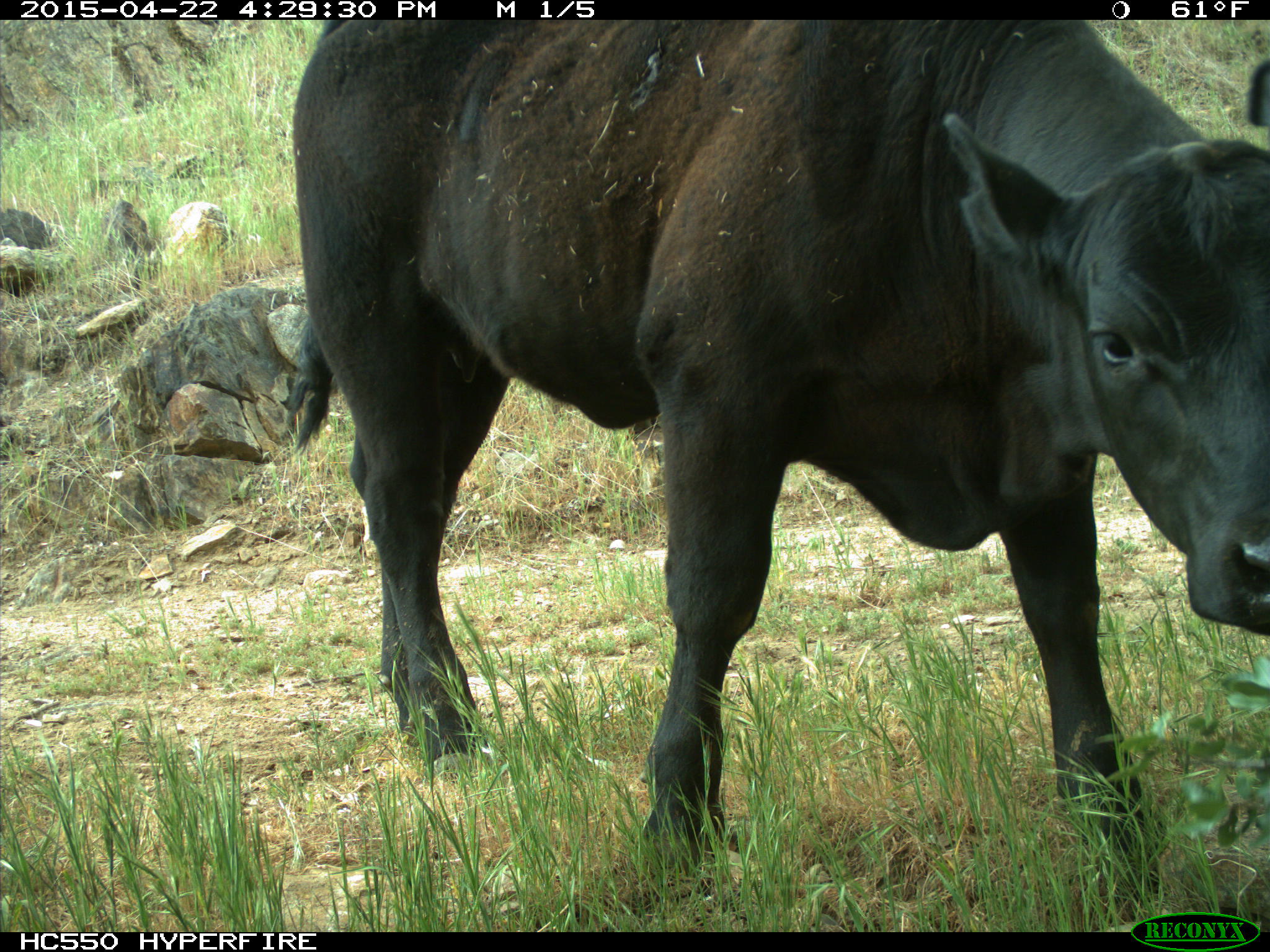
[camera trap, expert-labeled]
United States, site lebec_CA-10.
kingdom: Animalia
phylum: Chordata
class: Mammalia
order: Artiodactyla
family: Bovidae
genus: Bos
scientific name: Bos taurus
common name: domestic cow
Bos taurus (domestic cow).